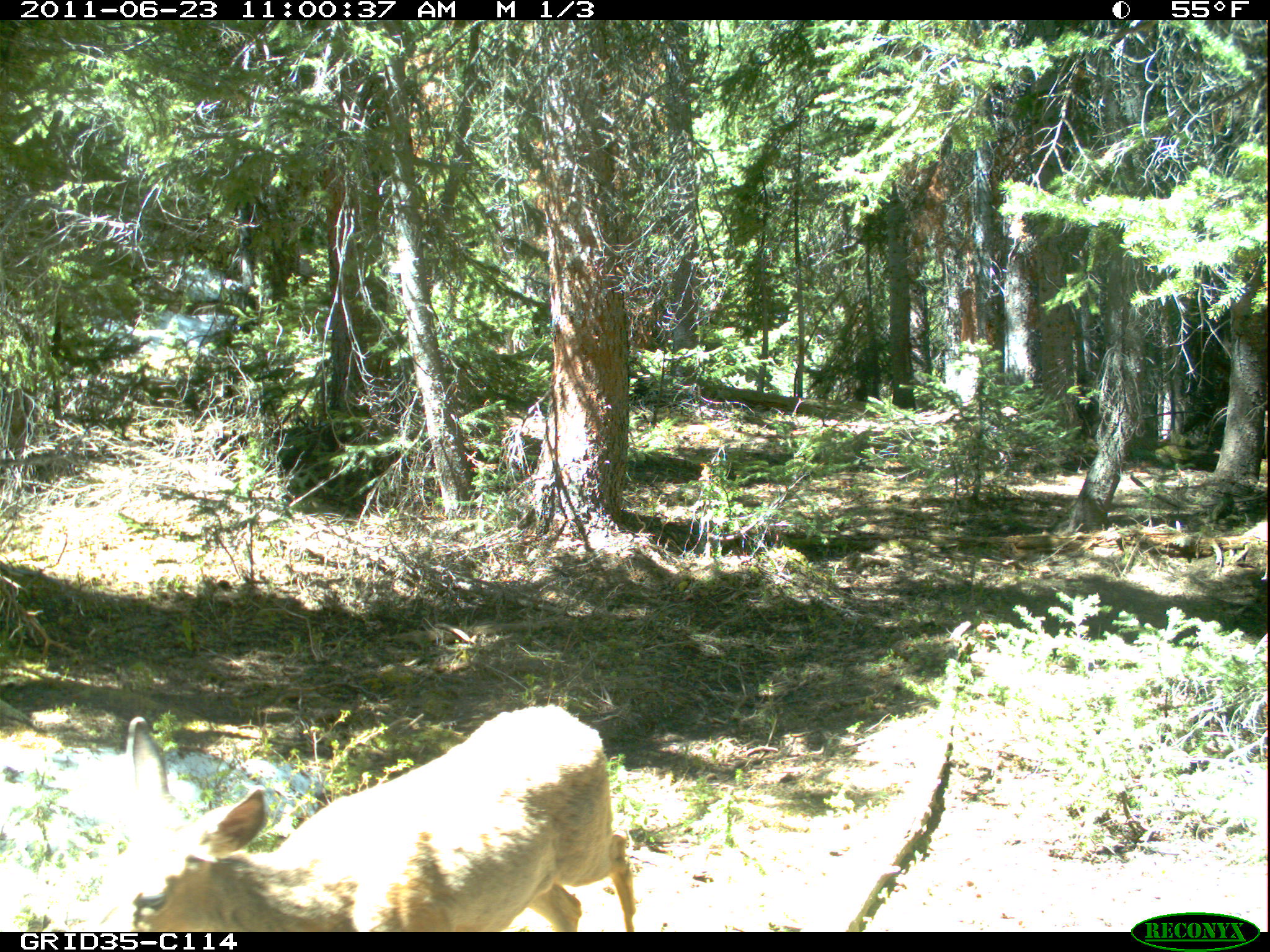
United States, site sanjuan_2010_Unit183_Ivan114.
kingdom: Animalia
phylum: Chordata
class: Mammalia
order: Artiodactyla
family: Cervidae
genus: Odocoileus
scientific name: Odocoileus hemionus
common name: mule deer